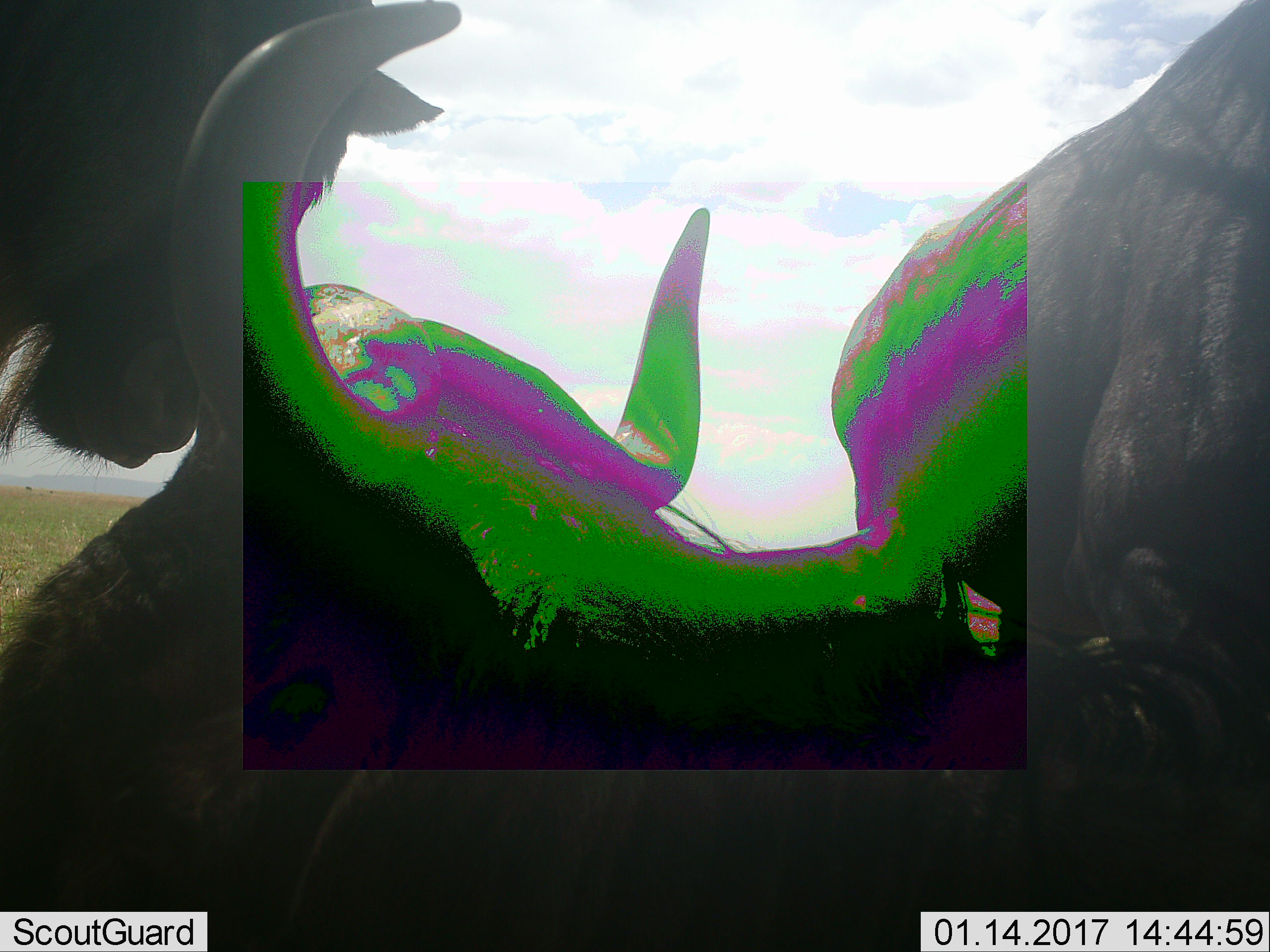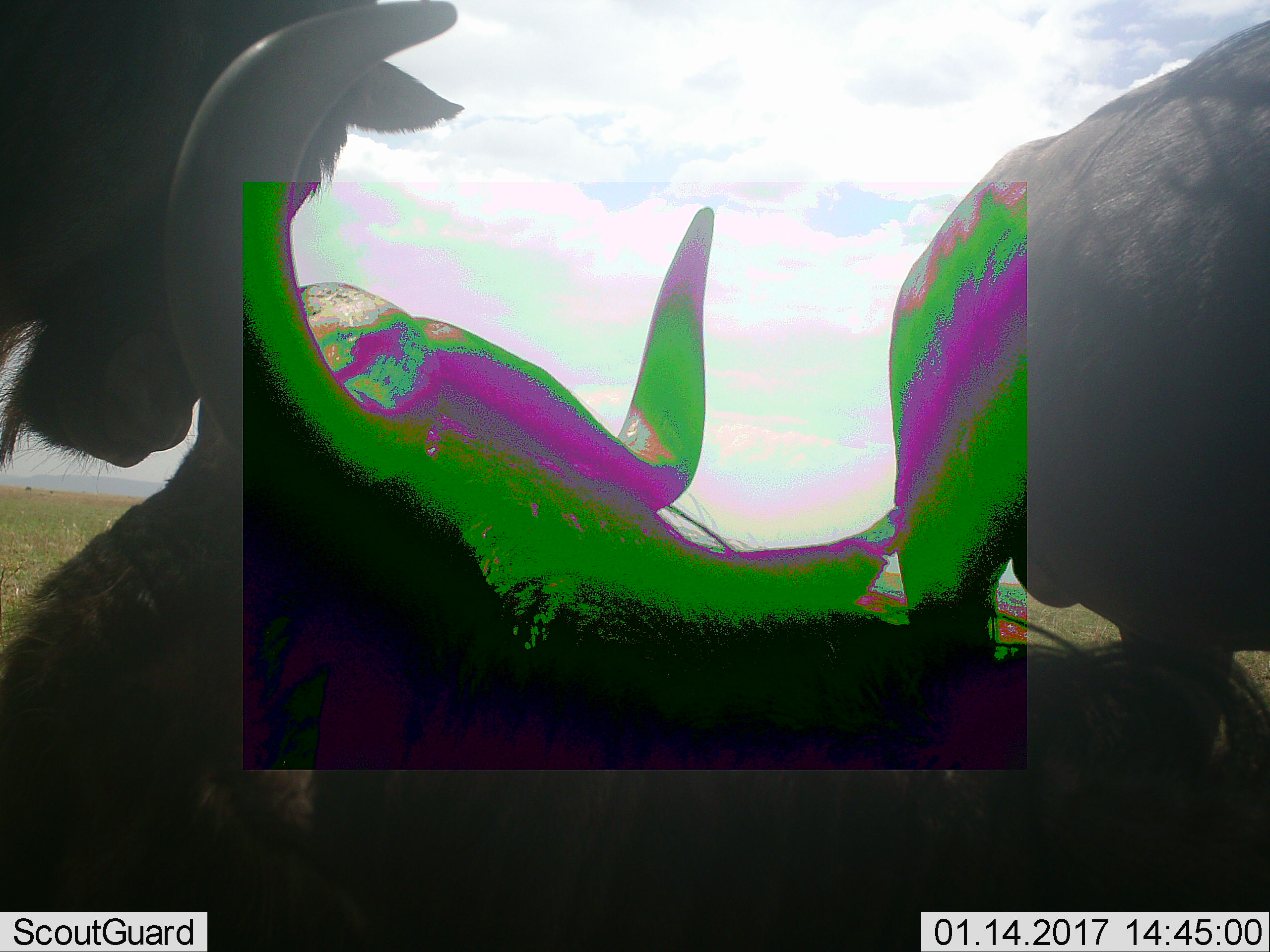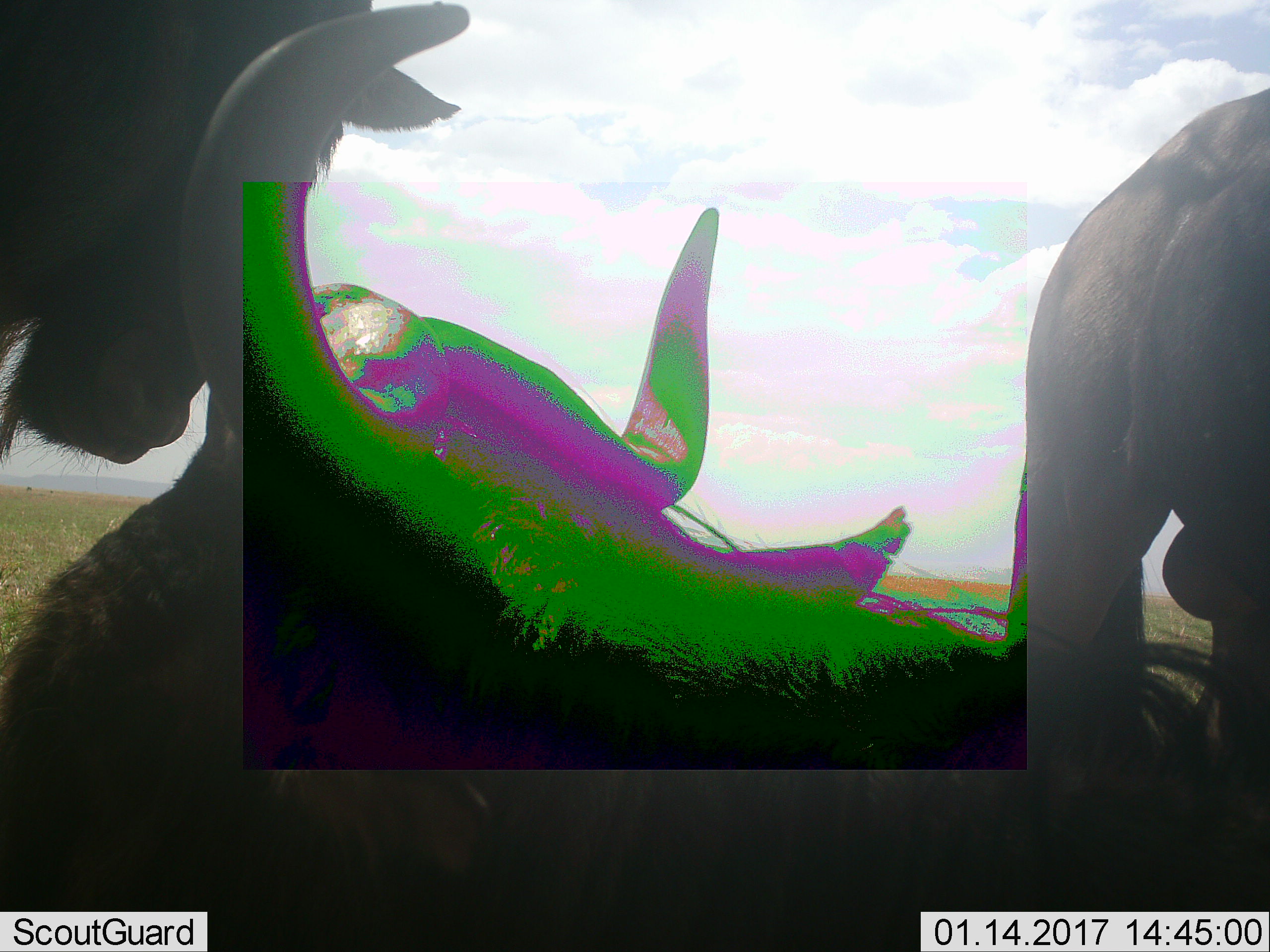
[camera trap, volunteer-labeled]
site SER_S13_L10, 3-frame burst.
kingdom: Animalia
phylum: Chordata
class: Mammalia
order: Artiodactyla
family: Bovidae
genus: Connochaetes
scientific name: Connochaetes taurinus taurinus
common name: blue wildebeest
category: wildebeestblue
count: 3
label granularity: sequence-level